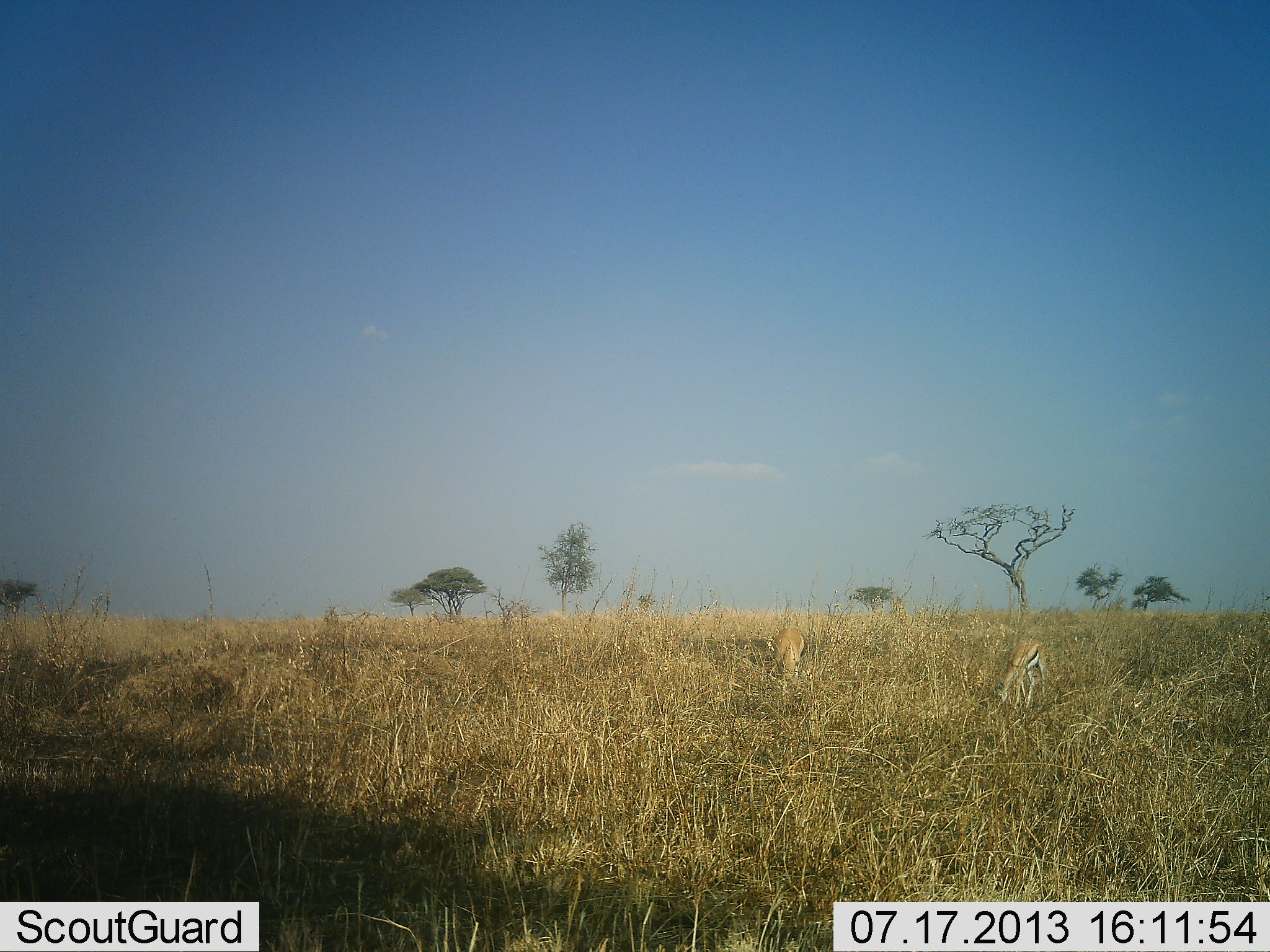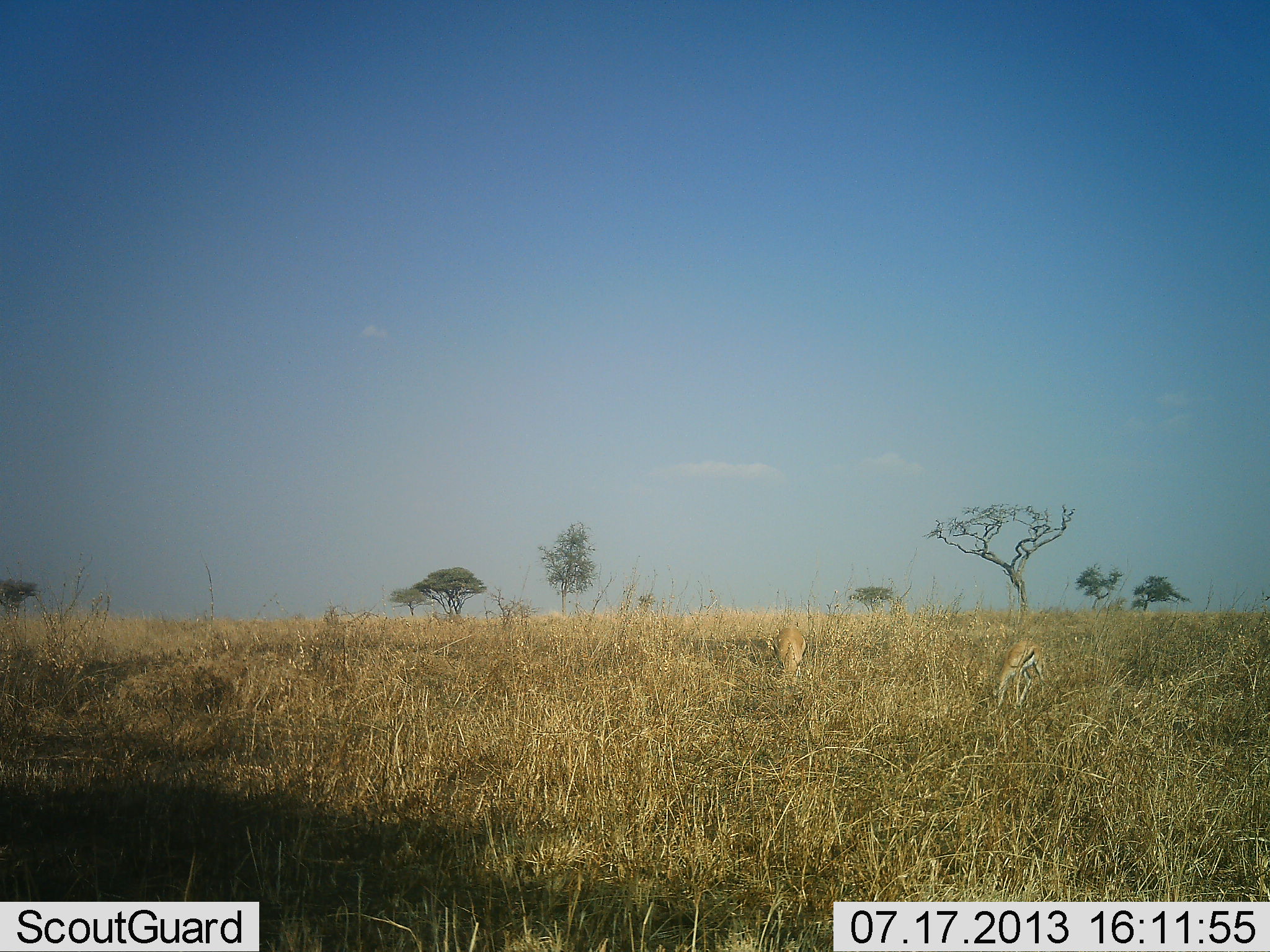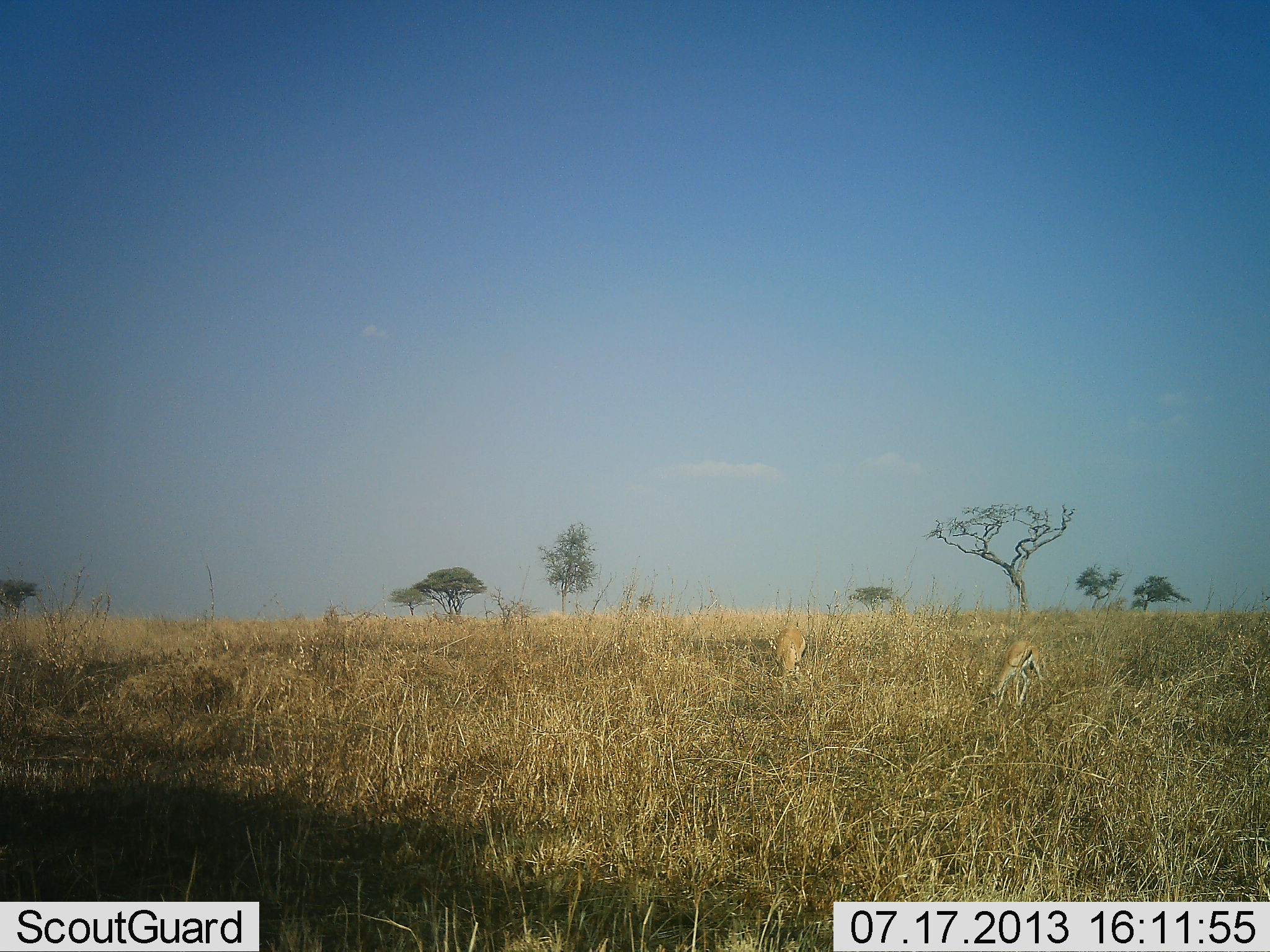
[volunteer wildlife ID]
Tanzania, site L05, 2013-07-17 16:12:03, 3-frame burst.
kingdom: Animalia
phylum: Chordata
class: Mammalia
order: Artiodactyla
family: Bovidae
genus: Eudorcas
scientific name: Eudorcas thomsonii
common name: thomson's gazelle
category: gazellethomsons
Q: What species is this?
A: Gazellethomsons (thomson's gazelle) (Eudorcas thomsonii).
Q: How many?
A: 2.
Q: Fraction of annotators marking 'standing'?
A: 24%.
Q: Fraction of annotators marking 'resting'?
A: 0%.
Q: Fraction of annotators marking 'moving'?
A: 0%.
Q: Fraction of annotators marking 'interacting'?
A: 0%.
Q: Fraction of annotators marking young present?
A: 0%.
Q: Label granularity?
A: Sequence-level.